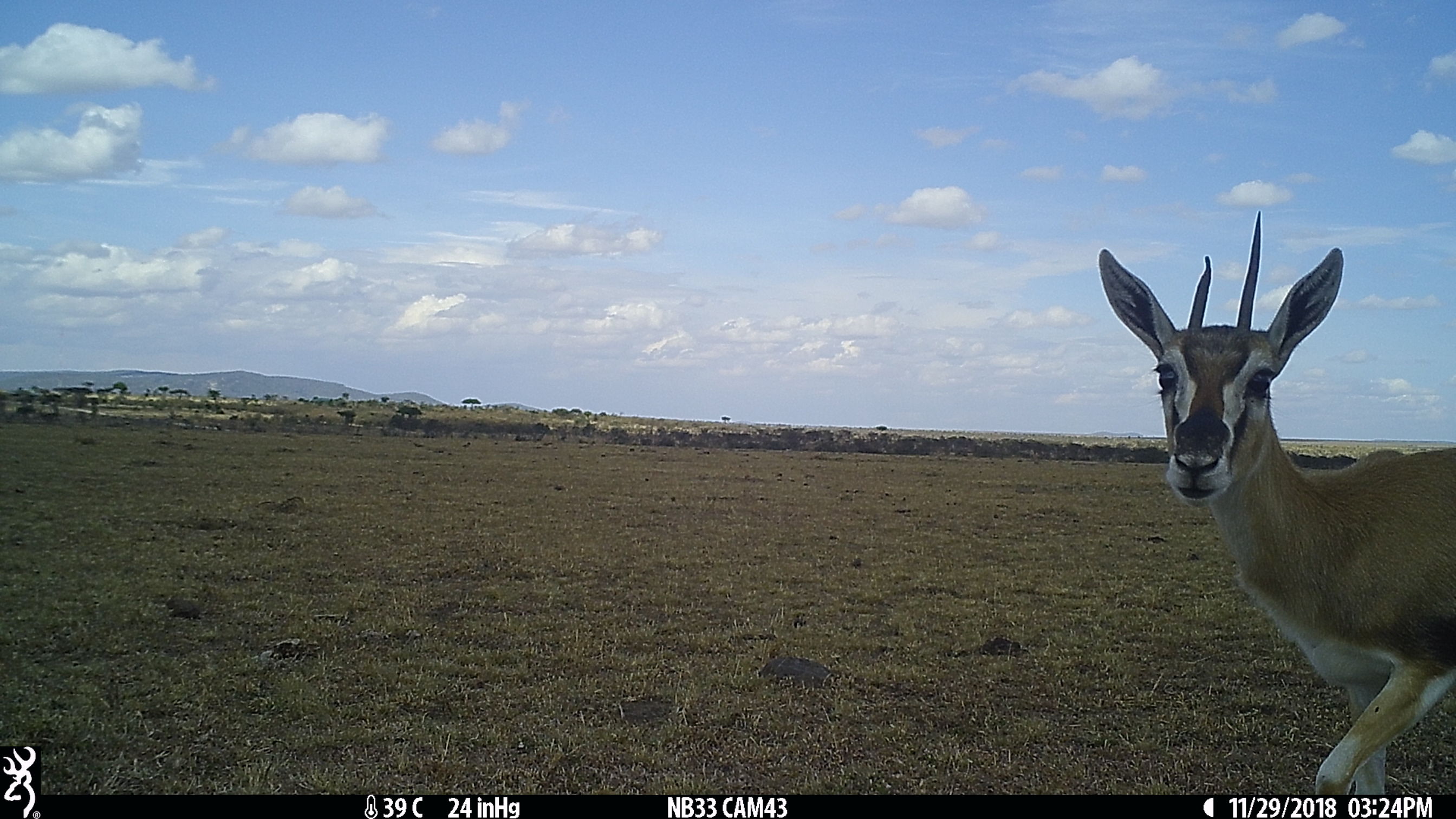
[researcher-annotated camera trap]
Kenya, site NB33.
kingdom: Animalia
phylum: Chordata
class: Mammalia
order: Artiodactyla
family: Bovidae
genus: Eudorcas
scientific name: Eudorcas thomsonii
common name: thomon's gazelle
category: gazelle thomsons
Gazelle thomsons (thomon's gazelle) (Eudorcas thomsonii).